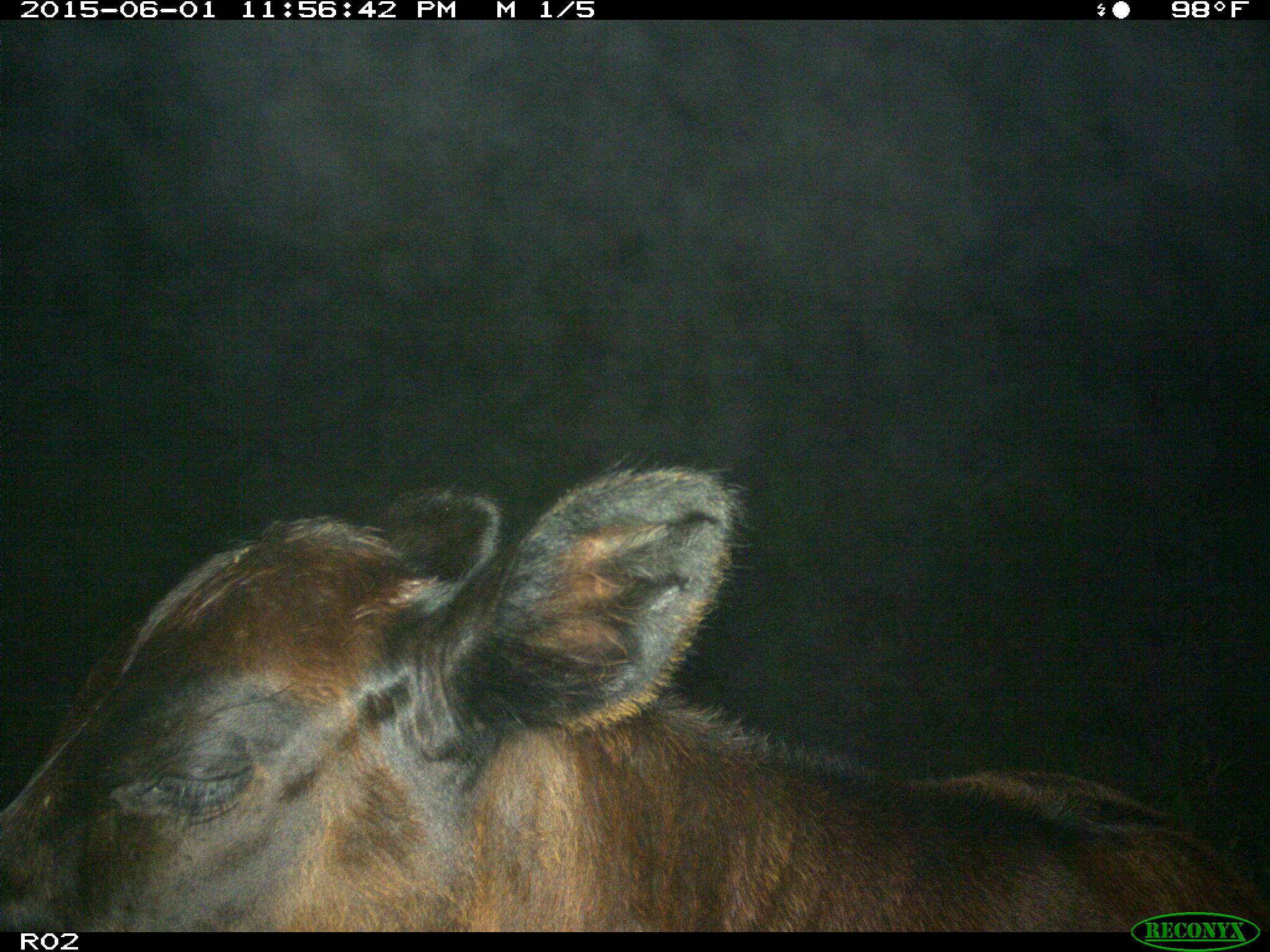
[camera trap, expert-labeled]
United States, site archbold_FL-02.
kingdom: Animalia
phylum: Chordata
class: Mammalia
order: Artiodactyla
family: Bovidae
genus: Bos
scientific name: Bos taurus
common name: domestic cow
Bos taurus (domestic cow).